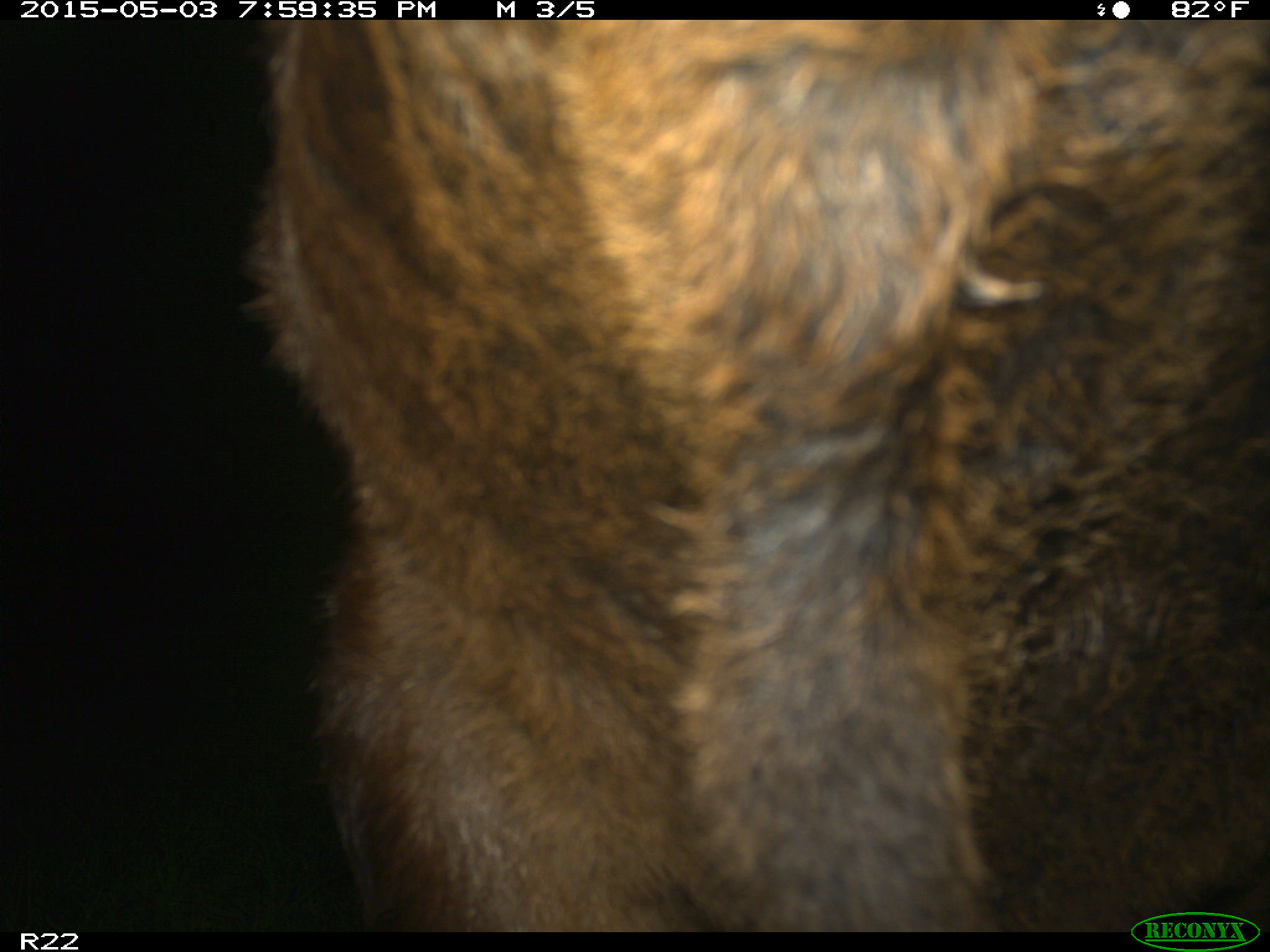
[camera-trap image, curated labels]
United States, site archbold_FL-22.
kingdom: Animalia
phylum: Chordata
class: Mammalia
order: Artiodactyla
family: Bovidae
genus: Bos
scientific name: Bos taurus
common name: domestic cow